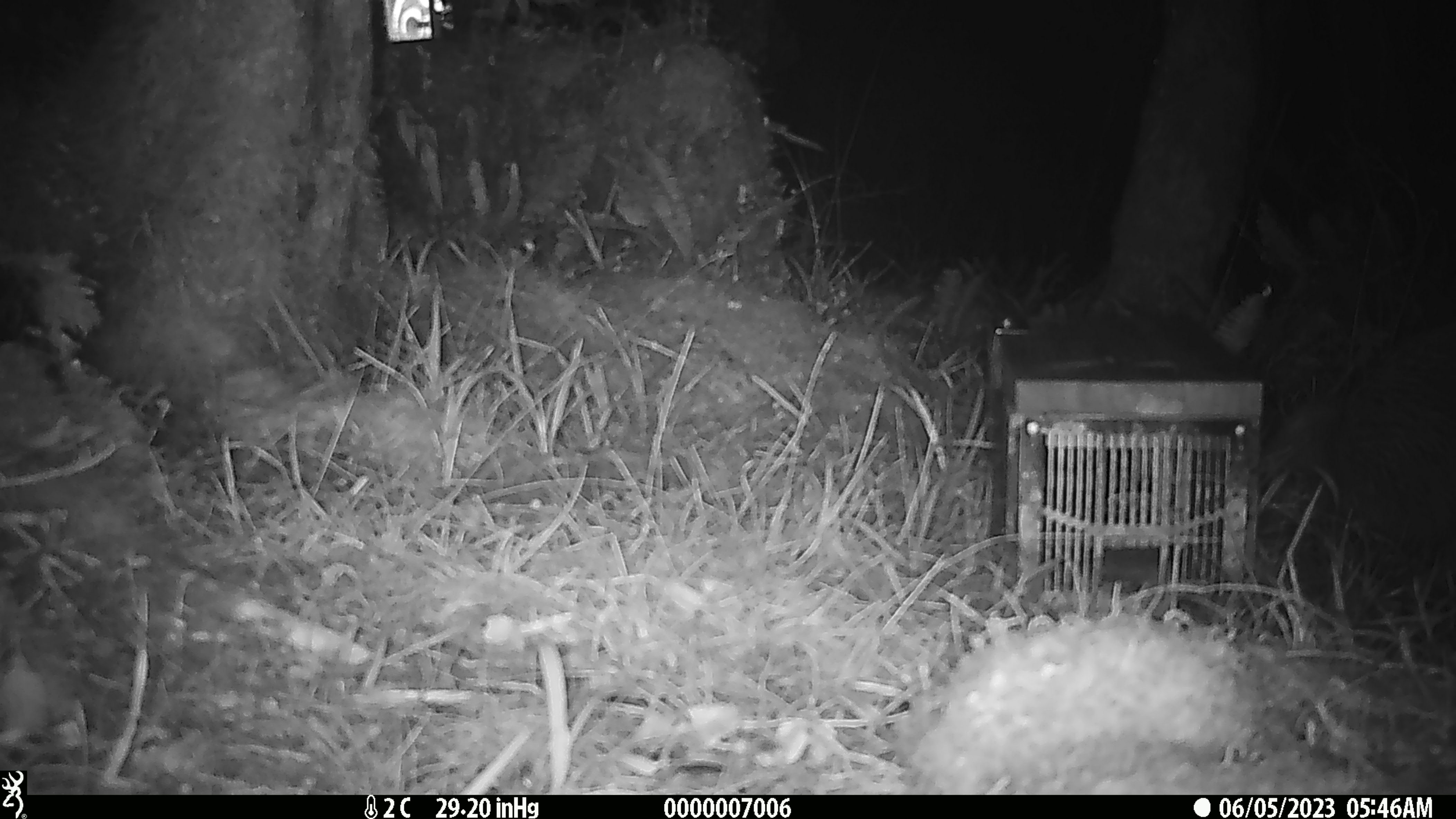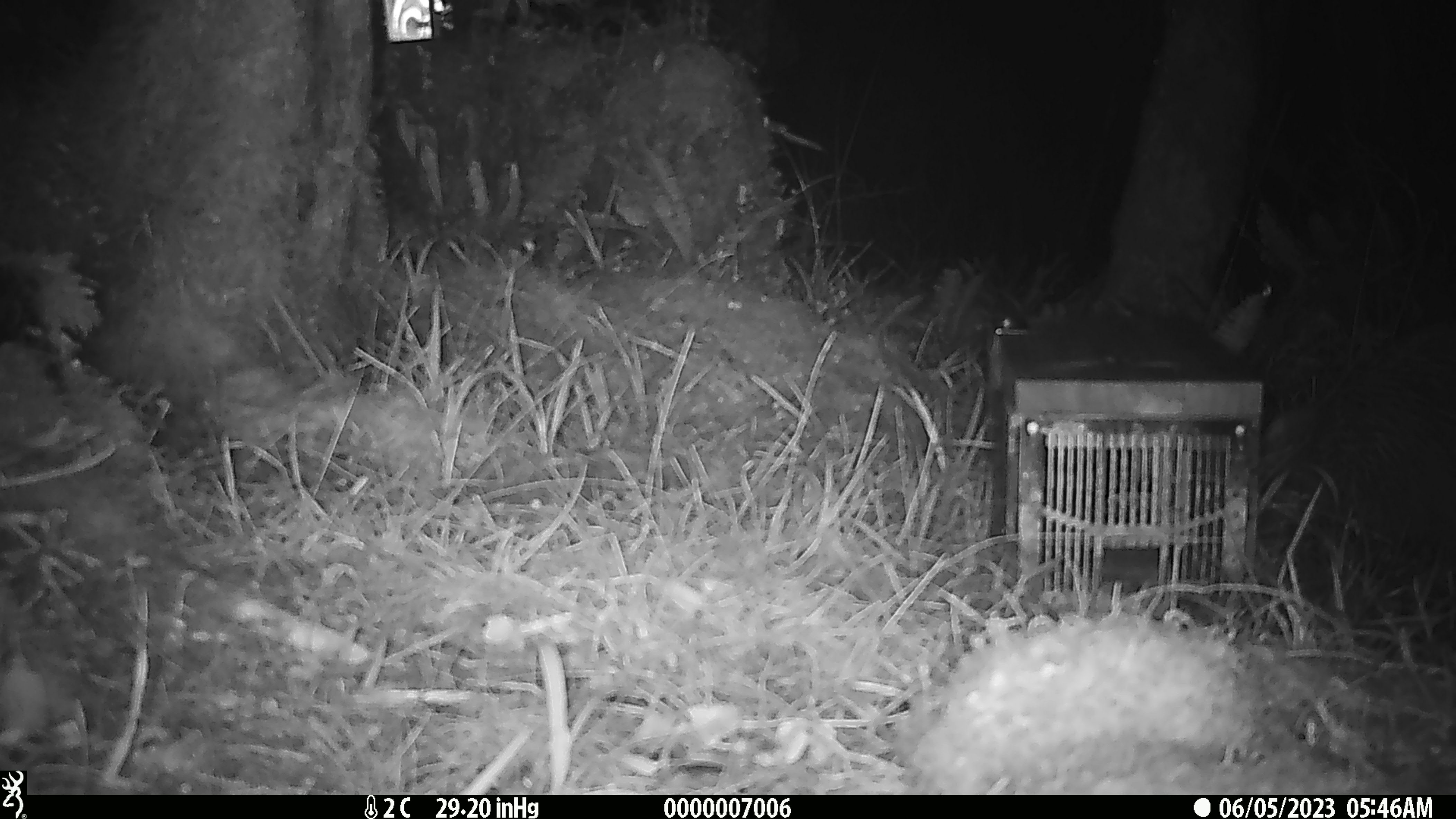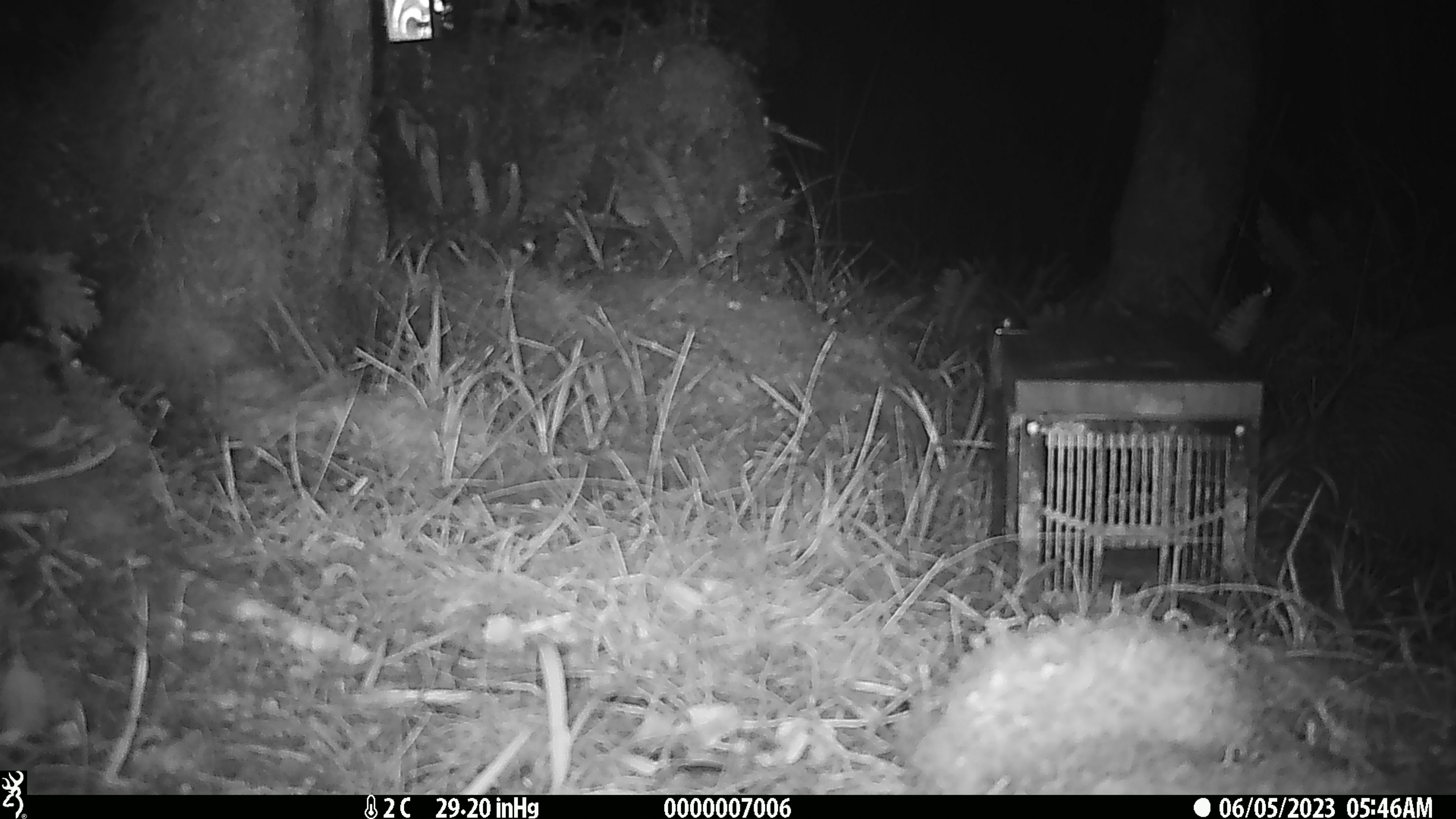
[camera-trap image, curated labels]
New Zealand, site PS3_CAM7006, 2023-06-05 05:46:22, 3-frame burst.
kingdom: Animalia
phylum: Chordata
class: Aves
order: Apterygiformes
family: Apterygidae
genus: Apteryx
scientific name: Apteryx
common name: kiwi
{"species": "kiwi (Apteryx)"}